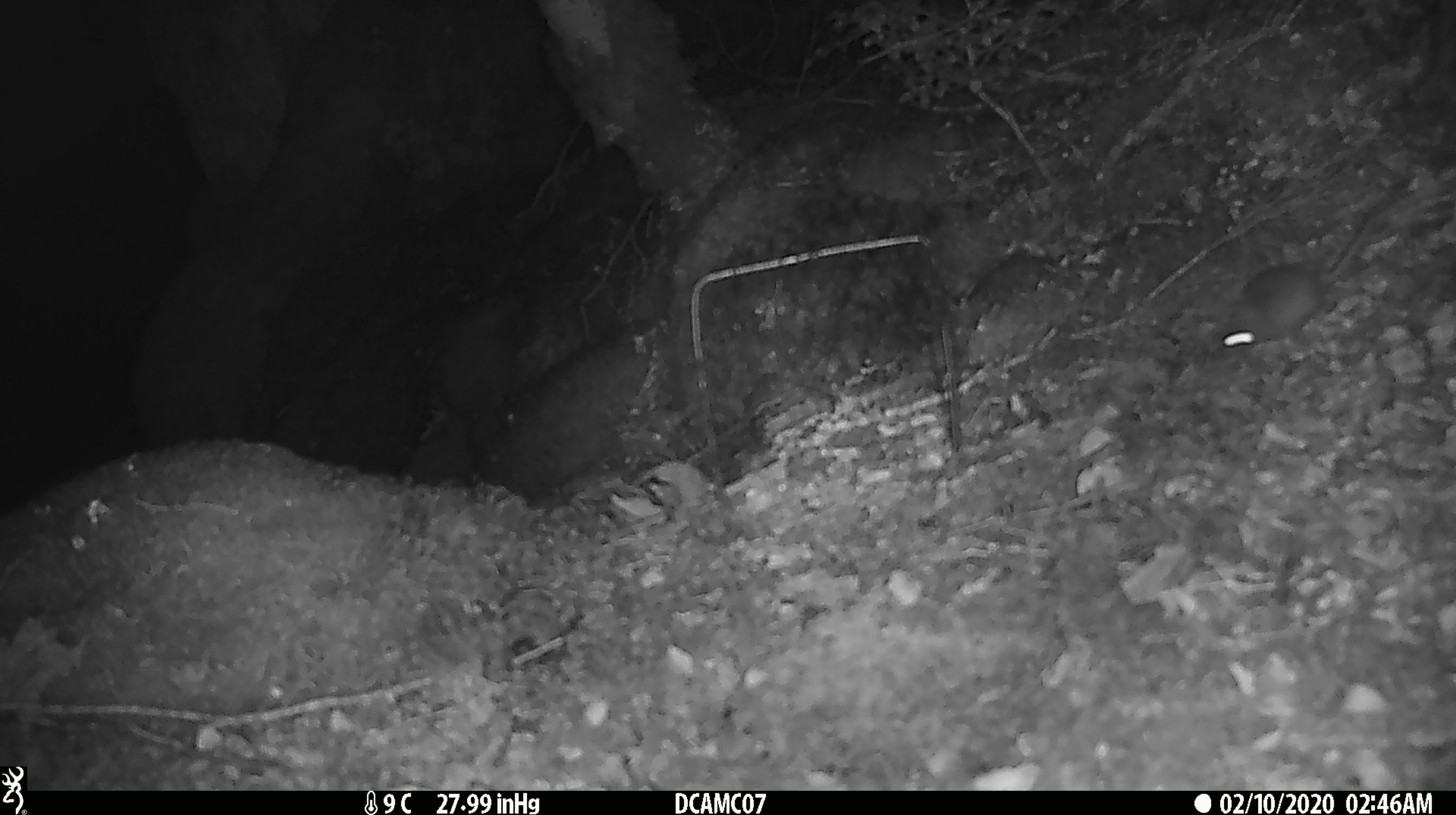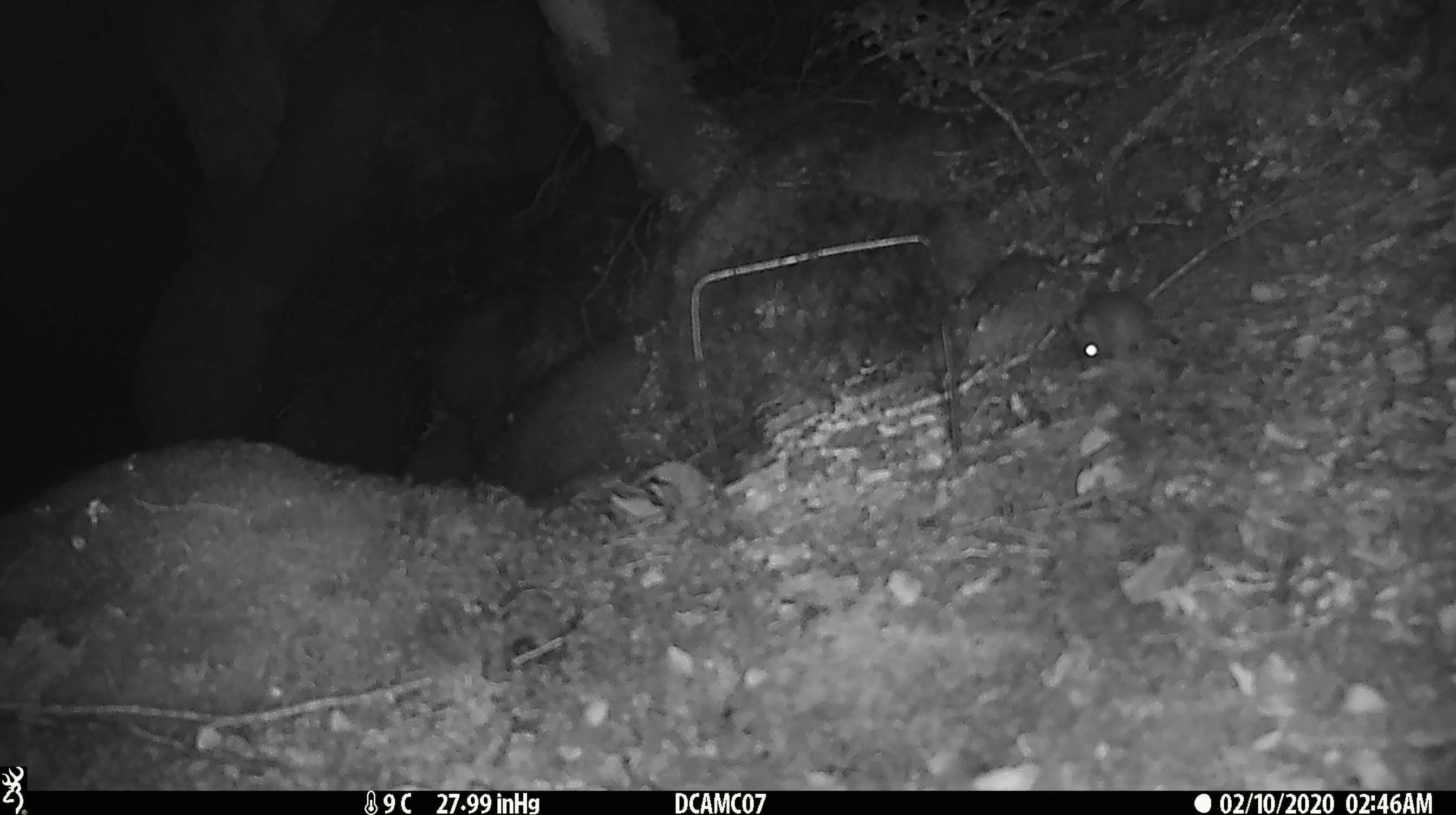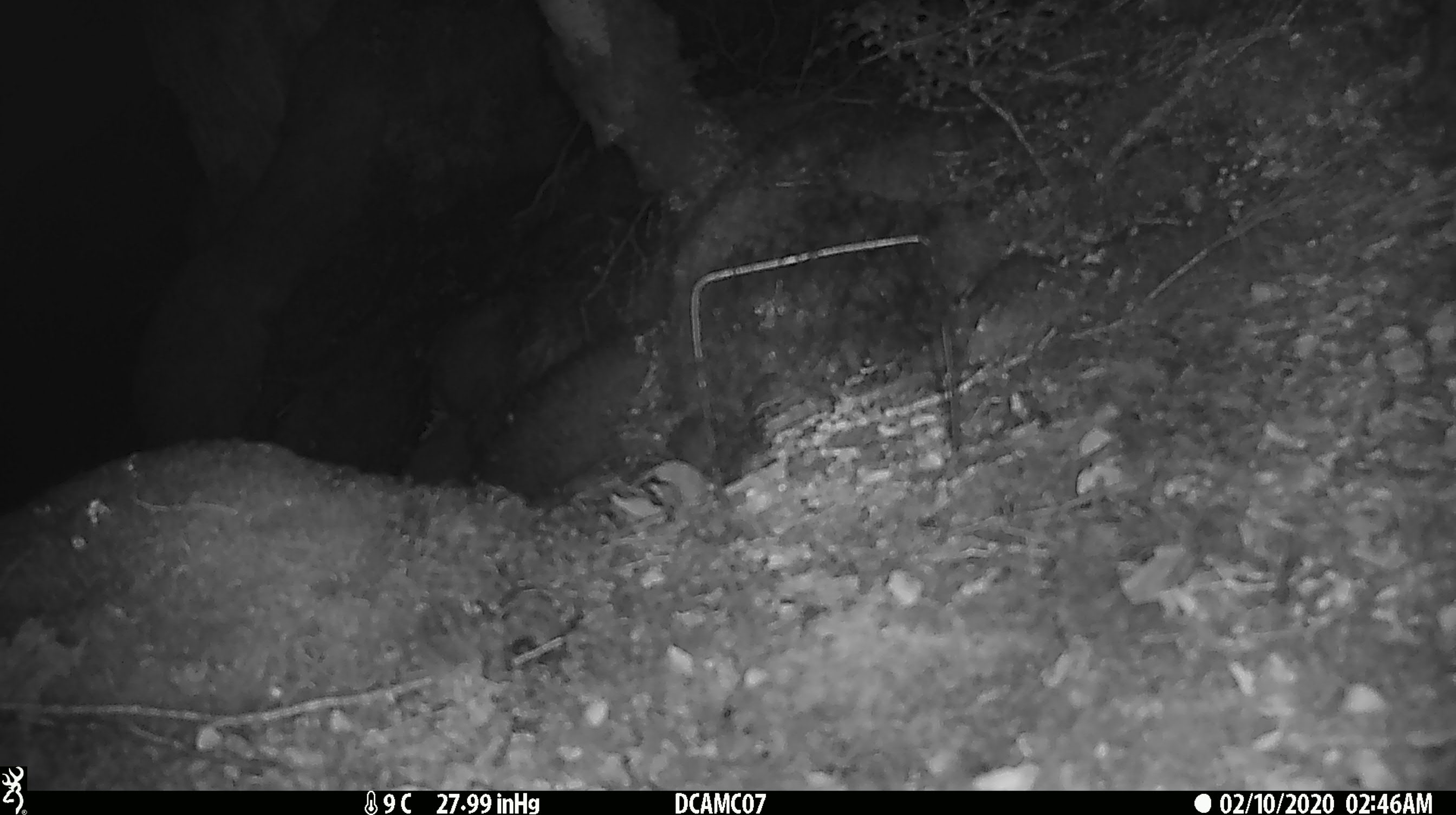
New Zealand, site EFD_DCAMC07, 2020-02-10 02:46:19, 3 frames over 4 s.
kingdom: Animalia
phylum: Chordata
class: Mammalia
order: Rodentia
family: Muridae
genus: Mus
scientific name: Mus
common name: mouse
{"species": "mouse (Mus)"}